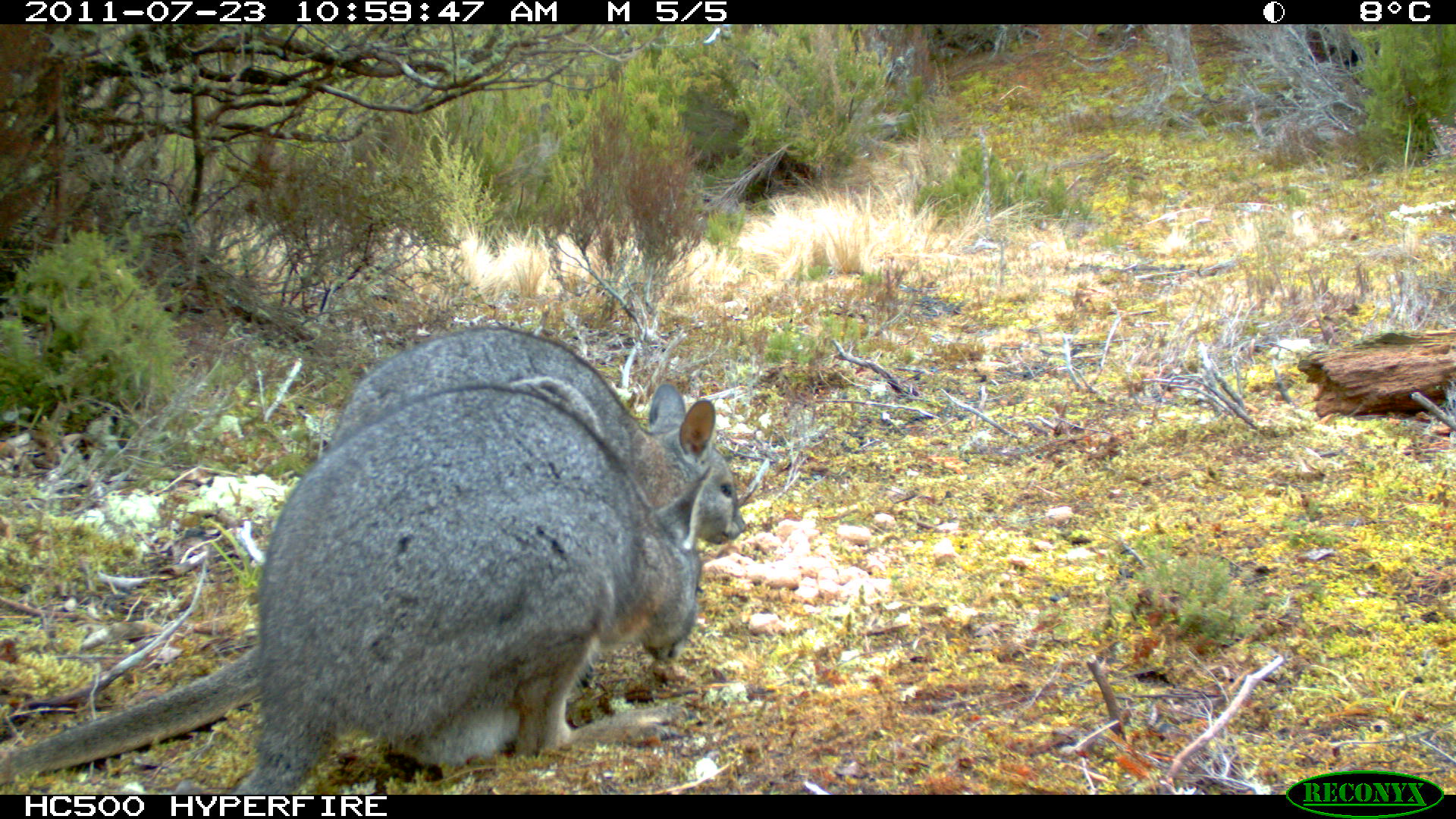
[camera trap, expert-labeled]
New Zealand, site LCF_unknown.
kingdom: Animalia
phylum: Chordata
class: Mammalia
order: Diprotodontia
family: Macropodidae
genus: Notamacropus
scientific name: Notamacropus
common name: wallaby